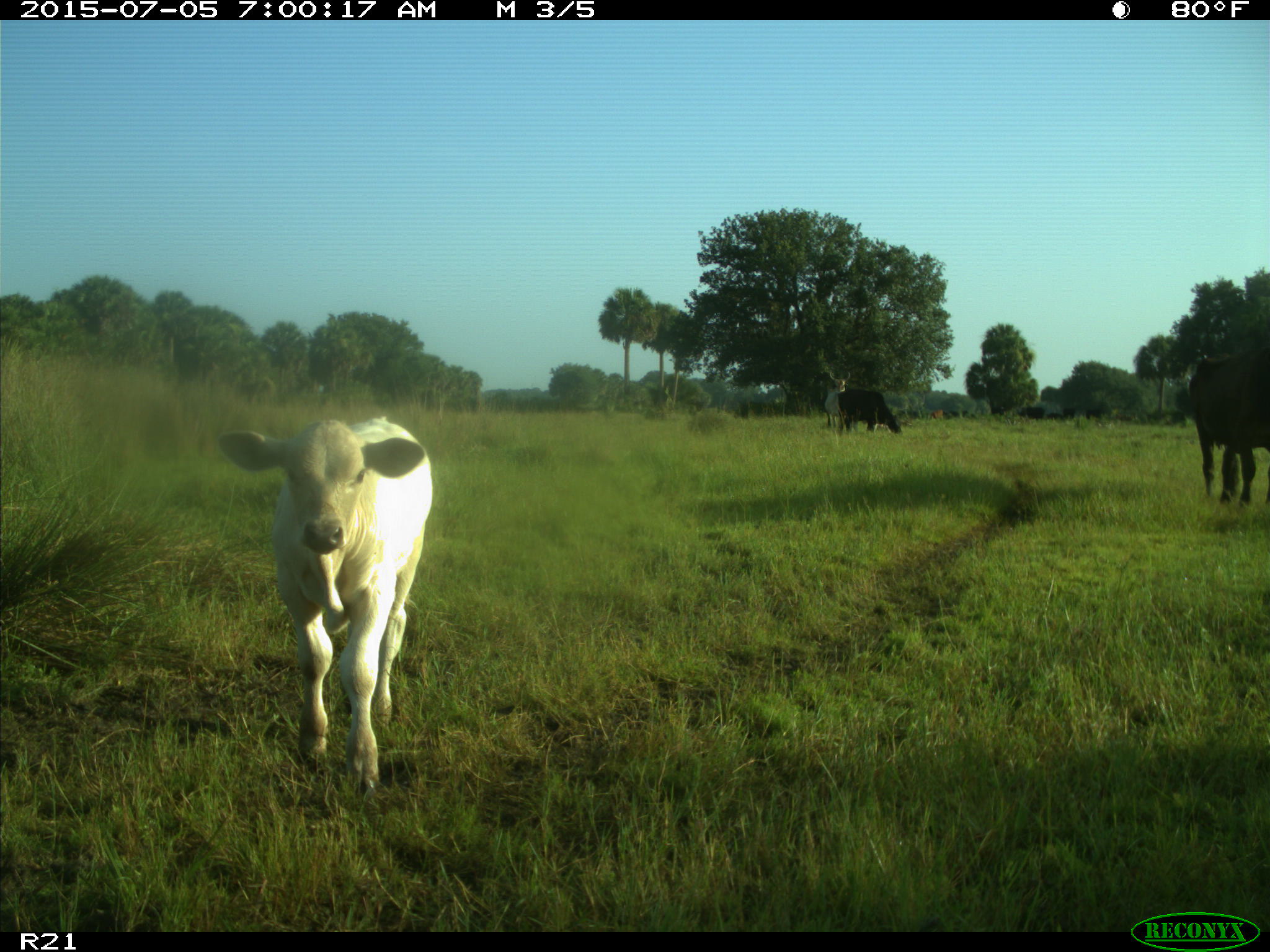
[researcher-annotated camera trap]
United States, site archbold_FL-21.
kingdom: Animalia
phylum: Chordata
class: Mammalia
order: Artiodactyla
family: Bovidae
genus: Bos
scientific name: Bos taurus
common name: domestic cow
Bos taurus (domestic cow).